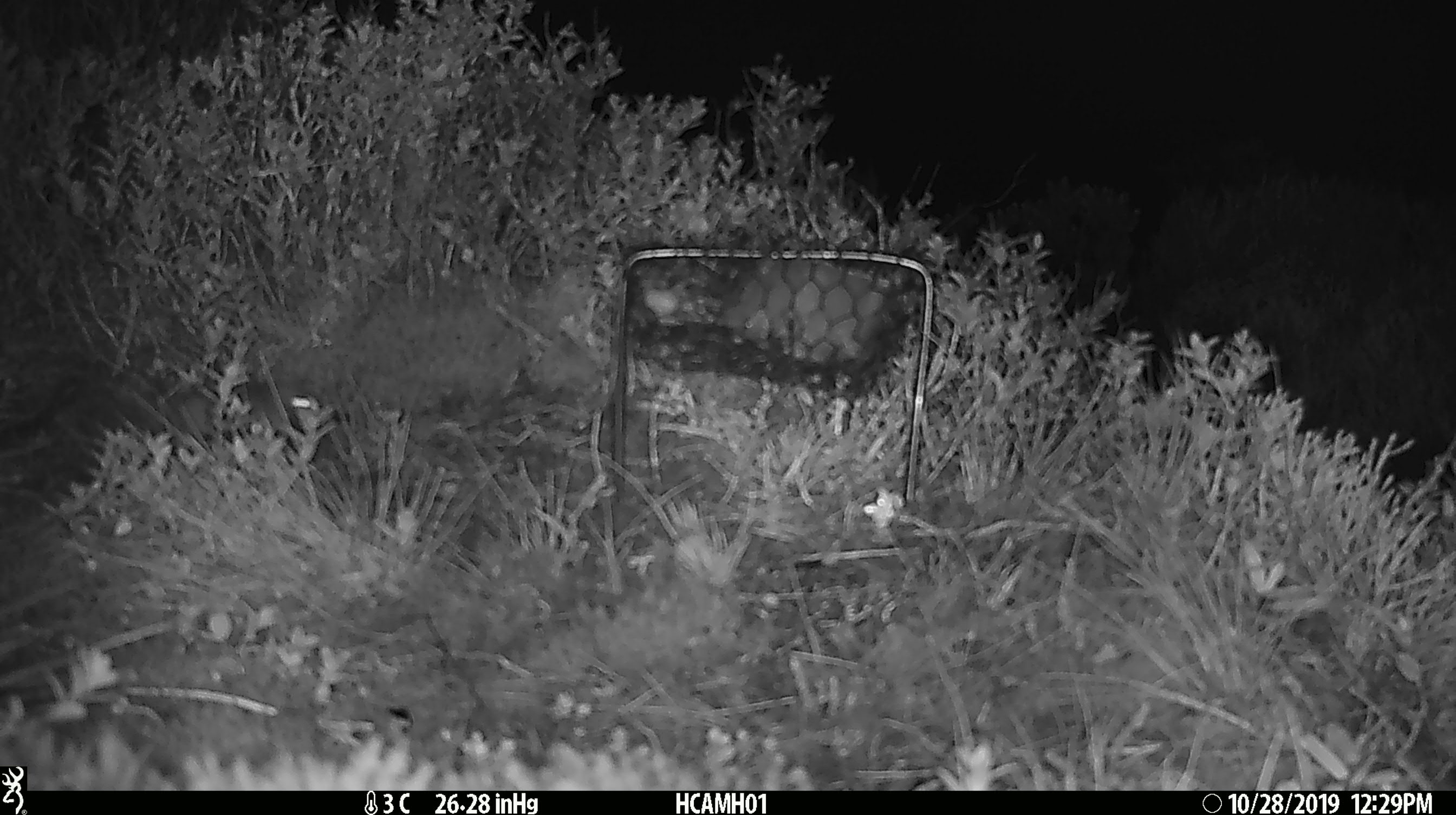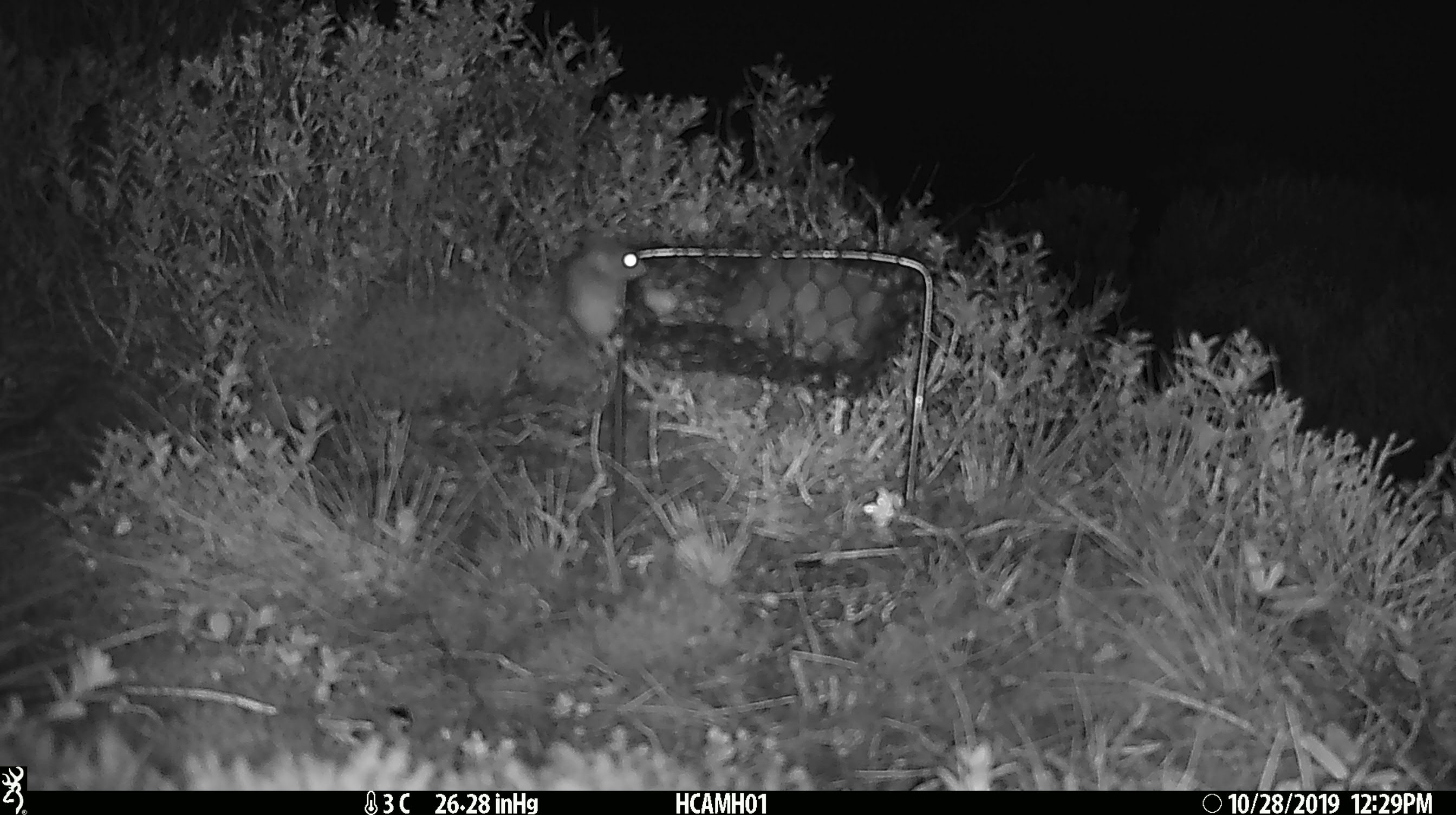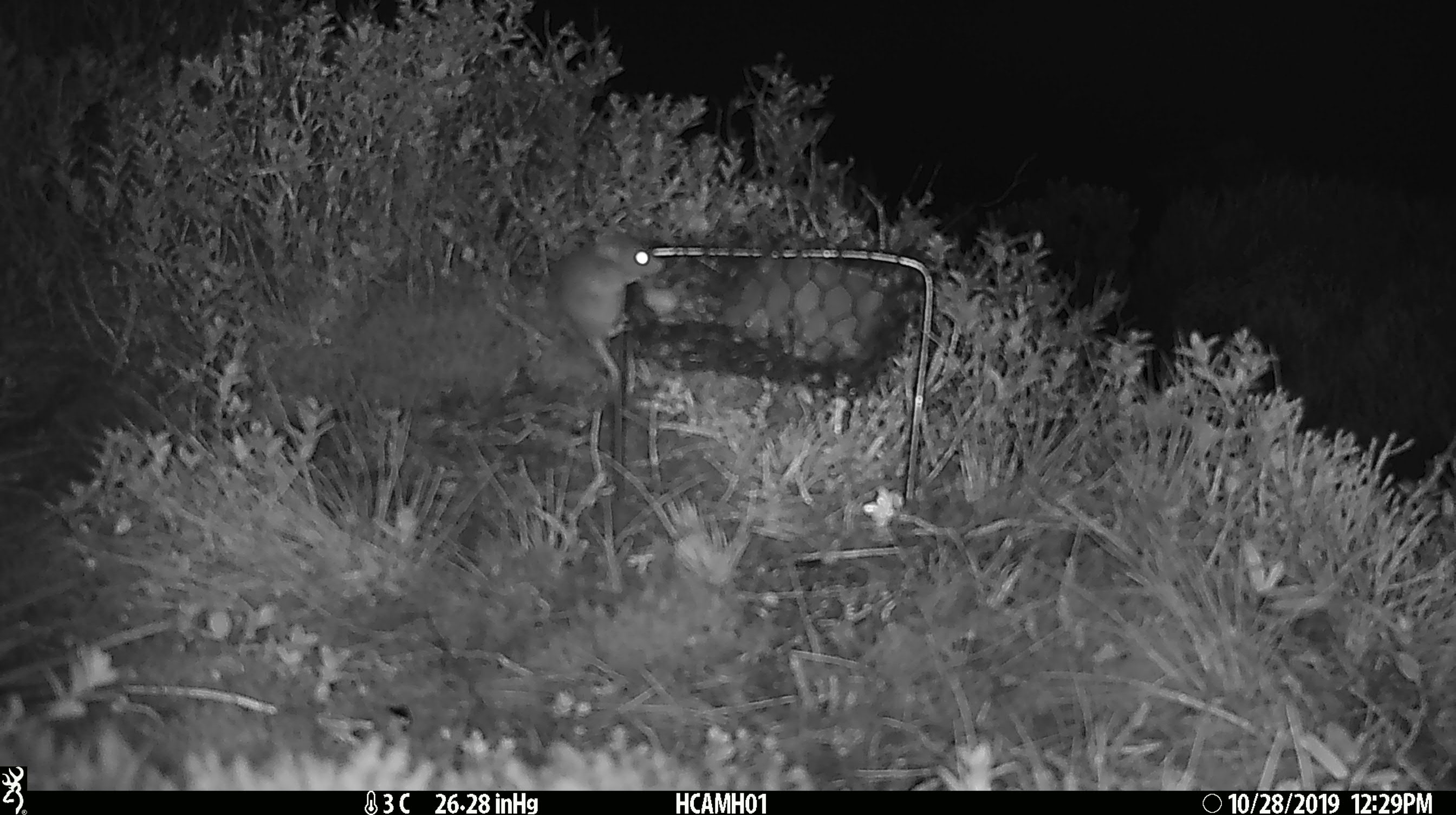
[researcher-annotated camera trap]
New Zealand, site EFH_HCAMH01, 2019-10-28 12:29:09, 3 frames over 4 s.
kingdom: Animalia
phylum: Chordata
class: Mammalia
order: Rodentia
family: Muridae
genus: Mus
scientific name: Mus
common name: mouse